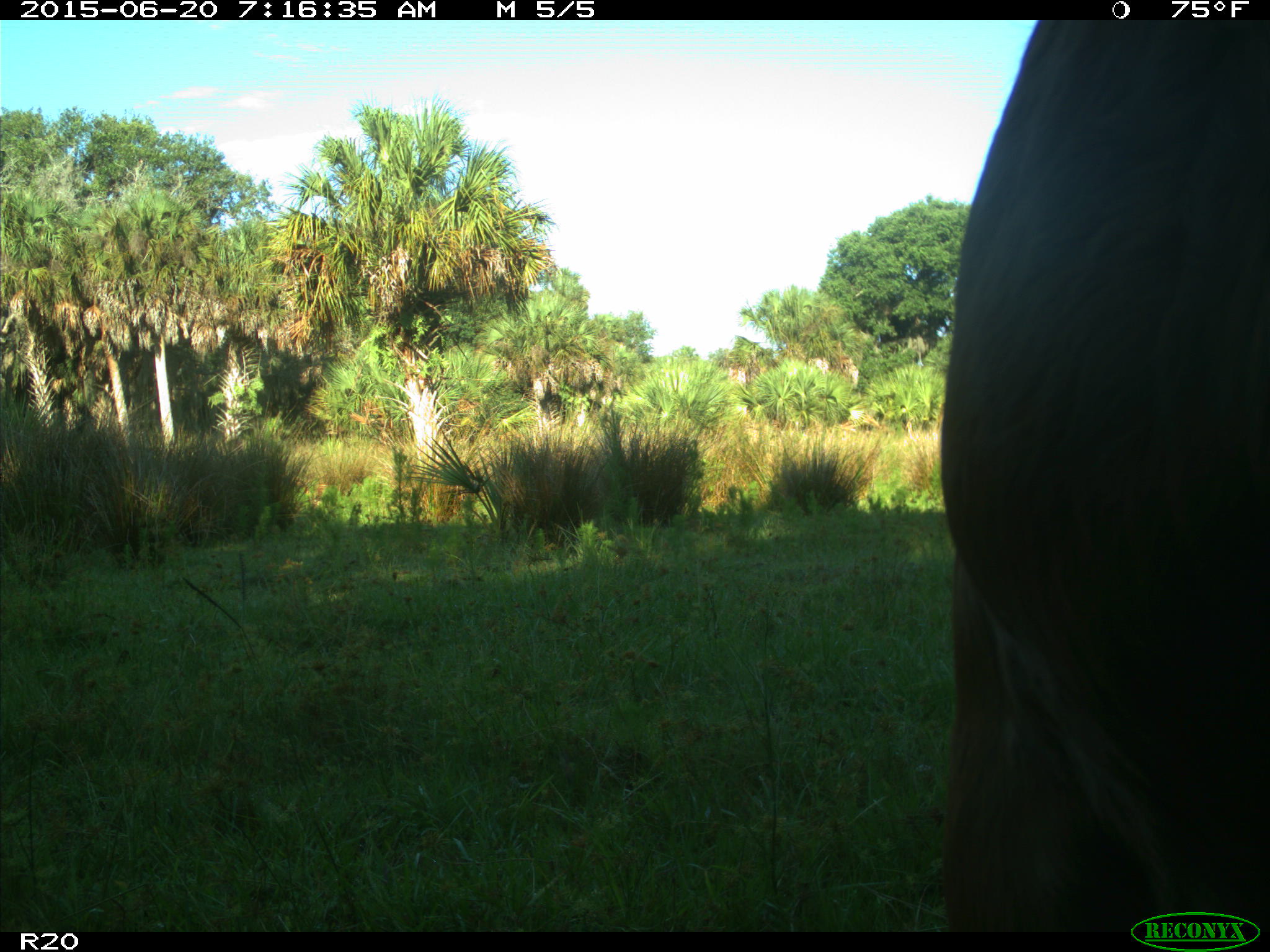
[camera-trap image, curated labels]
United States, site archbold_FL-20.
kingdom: Animalia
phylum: Chordata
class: Mammalia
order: Artiodactyla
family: Bovidae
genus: Bos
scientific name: Bos taurus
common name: domestic cow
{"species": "Bos taurus (domestic cow)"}